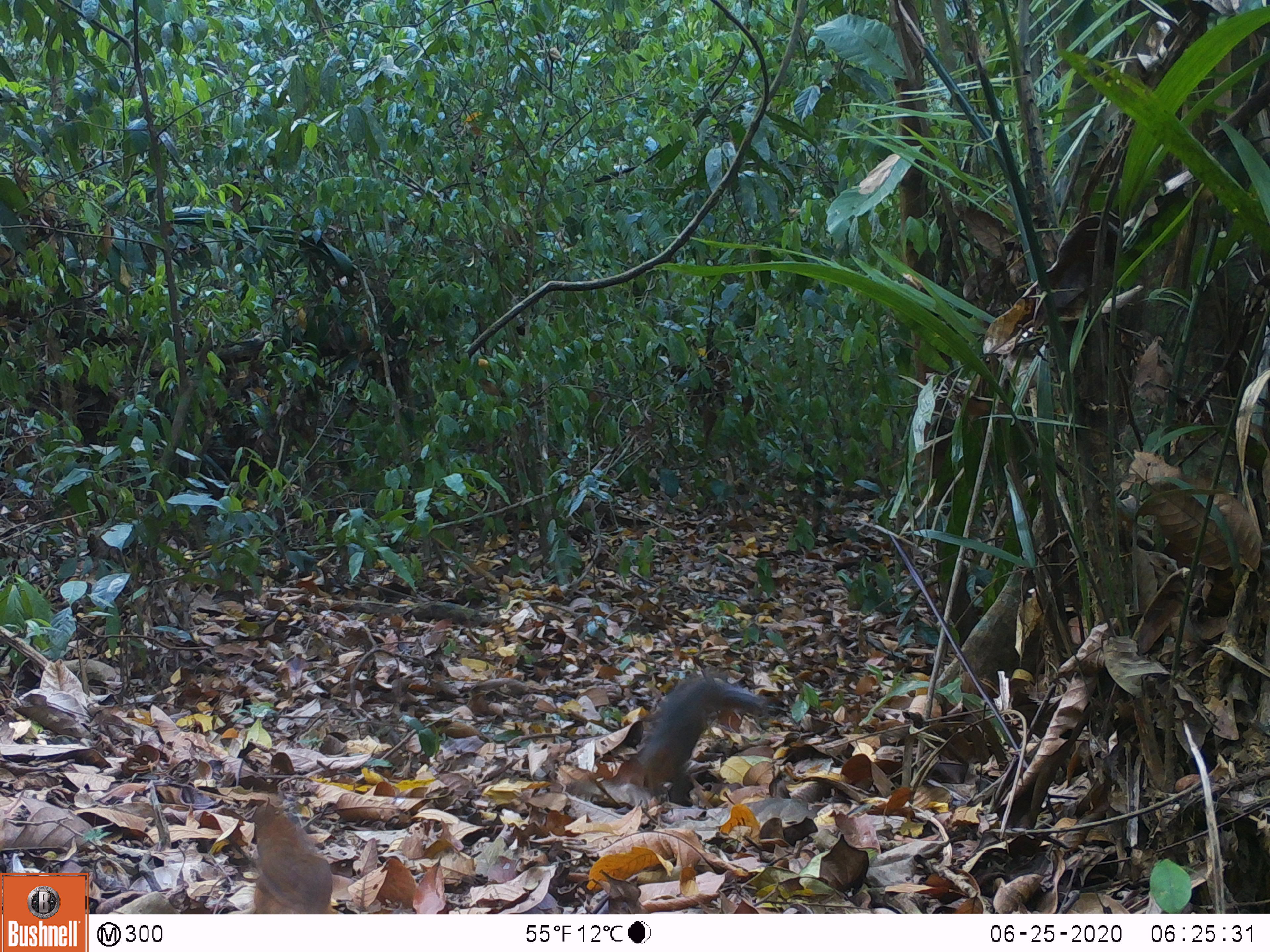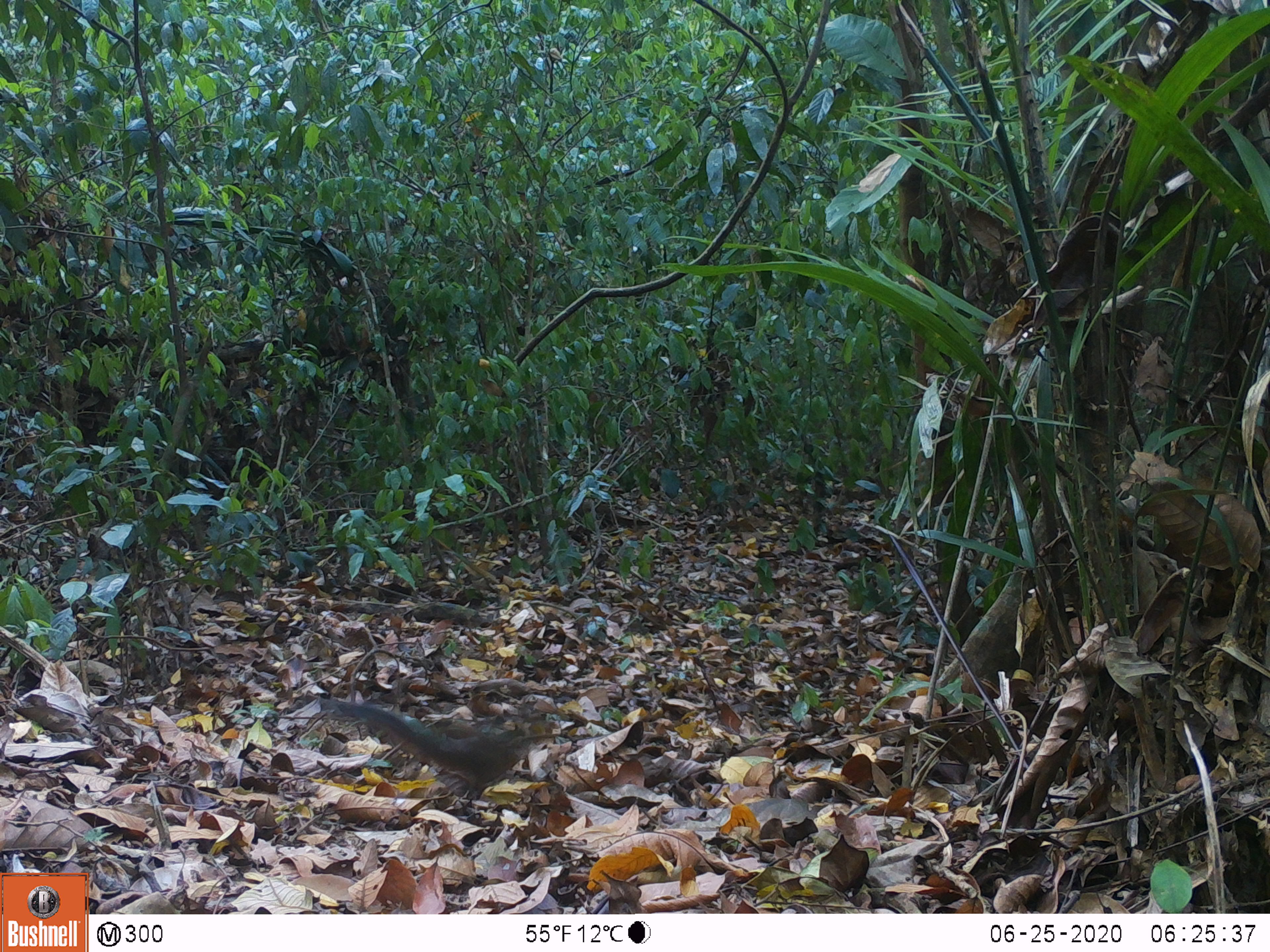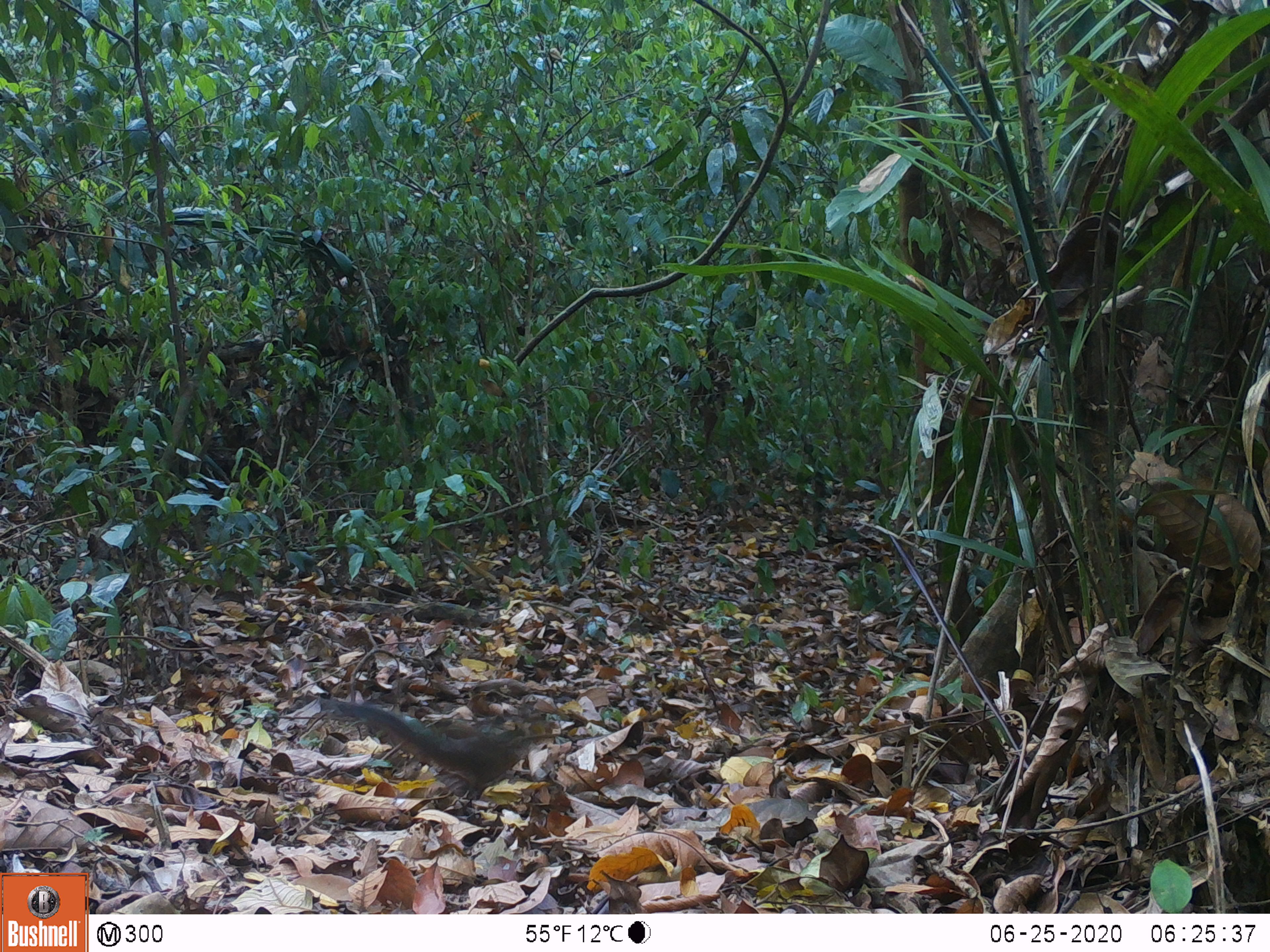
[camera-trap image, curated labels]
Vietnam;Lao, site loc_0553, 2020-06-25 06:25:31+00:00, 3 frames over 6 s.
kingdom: Animalia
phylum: Chordata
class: Aves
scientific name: Aves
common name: bird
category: unidentified bird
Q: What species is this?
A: Unidentified bird (bird) (Aves).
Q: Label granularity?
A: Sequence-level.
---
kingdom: Animalia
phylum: Chordata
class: Mammalia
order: Rodentia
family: Sciuridae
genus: Dremomys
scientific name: Dremomys rufigenis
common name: red-cheeked squirrel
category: red cheeked squirrel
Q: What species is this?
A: Red cheeked squirrel (red-cheeked squirrel) (Dremomys rufigenis).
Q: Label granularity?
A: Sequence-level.